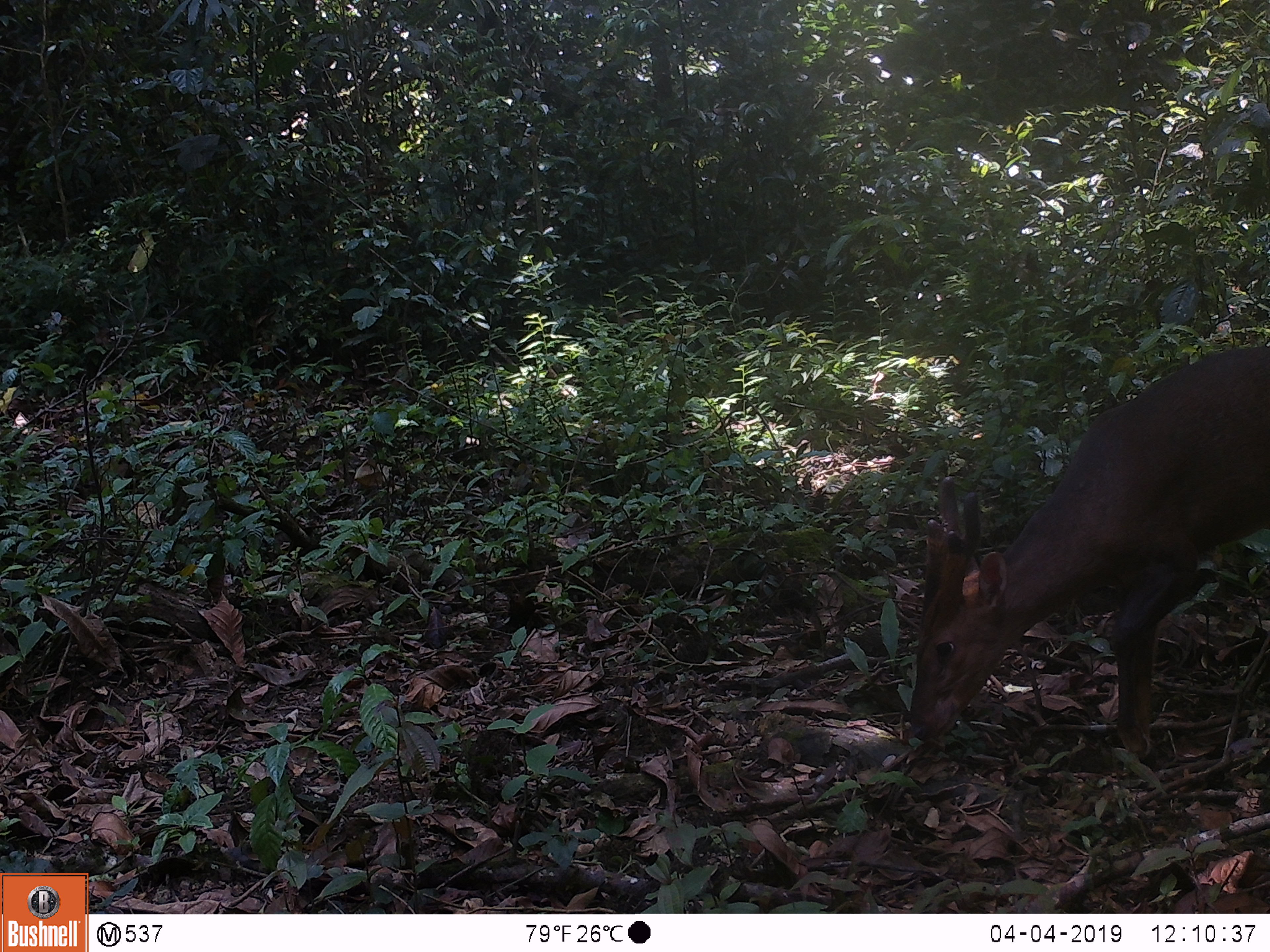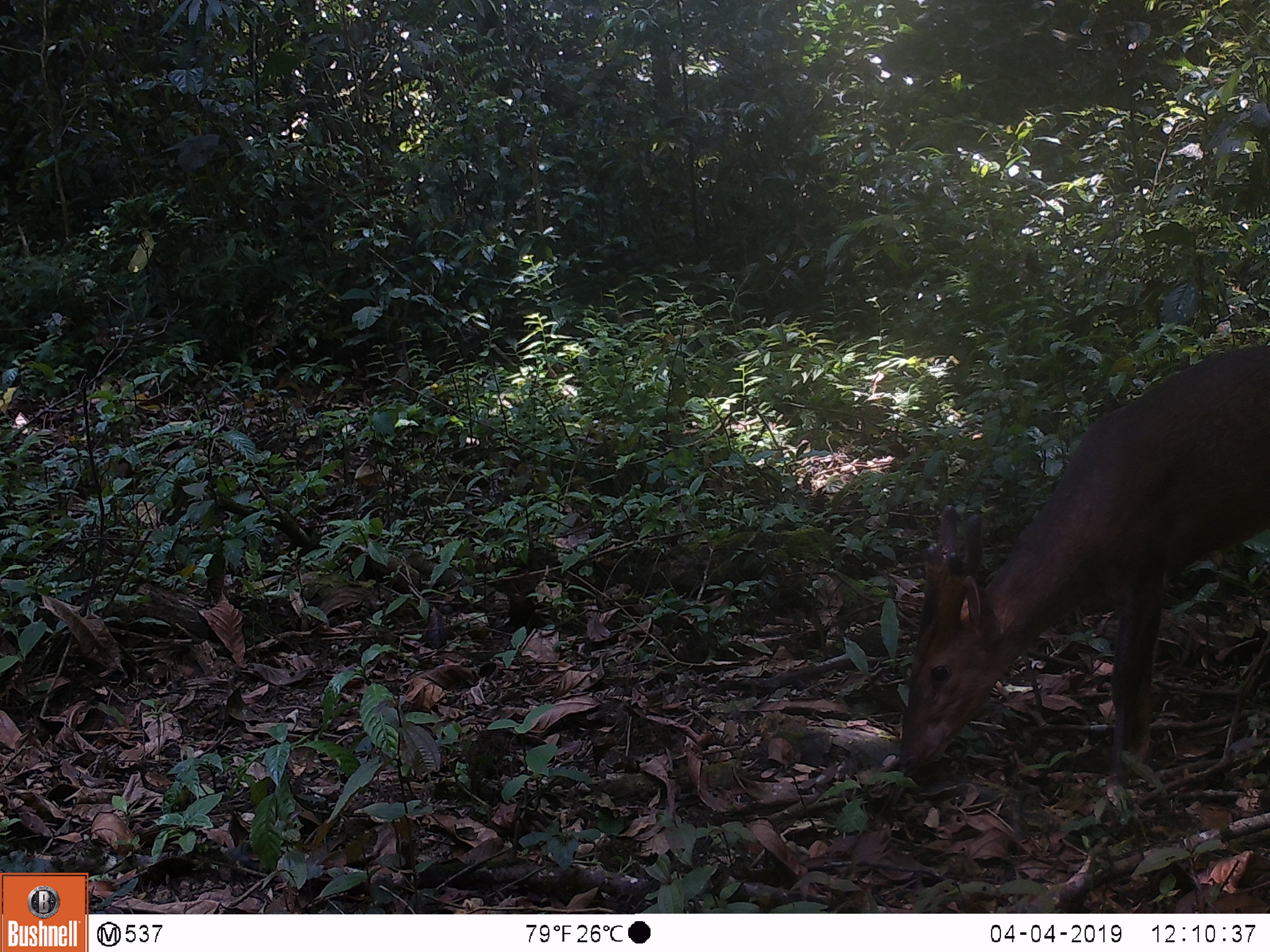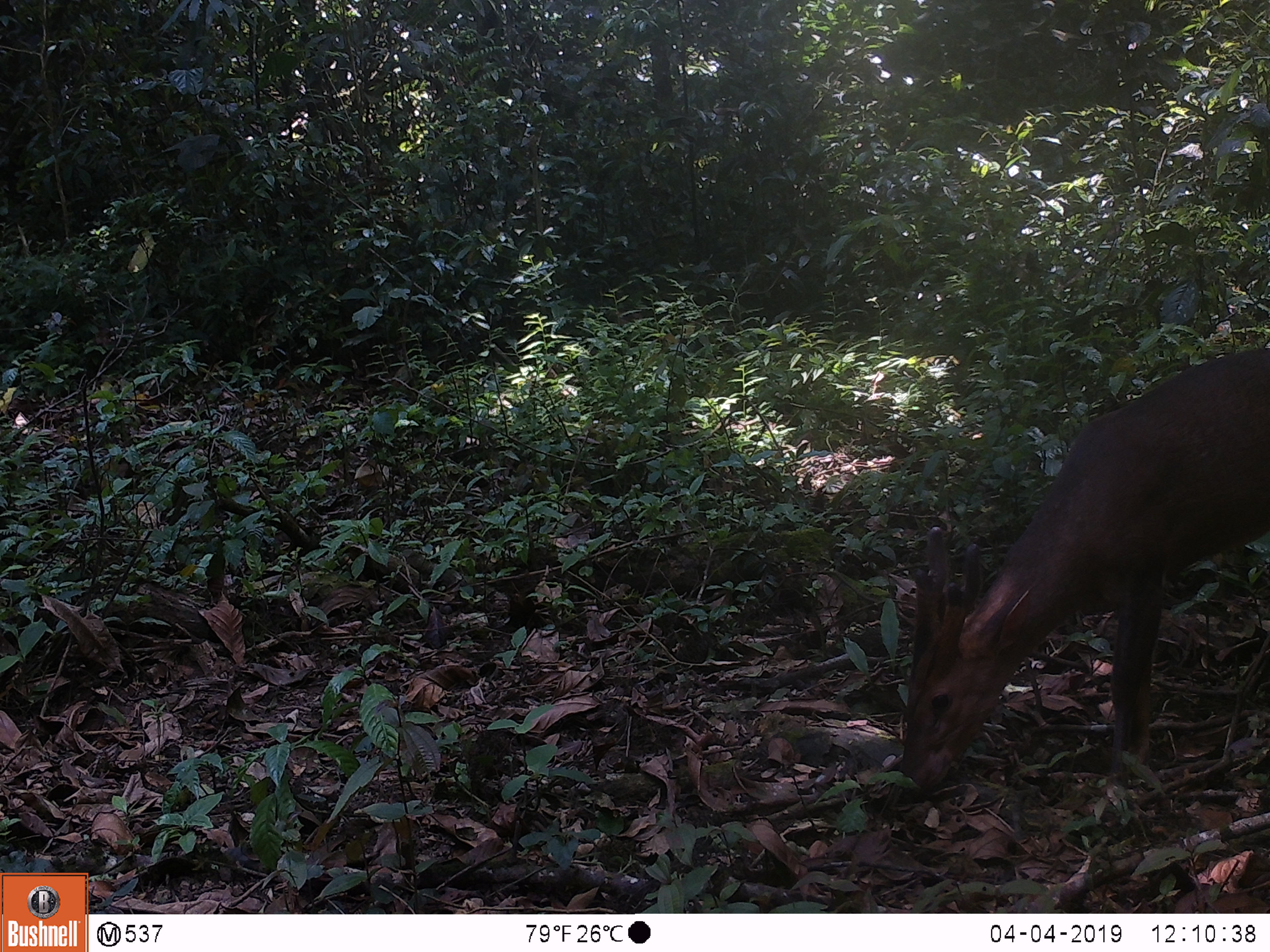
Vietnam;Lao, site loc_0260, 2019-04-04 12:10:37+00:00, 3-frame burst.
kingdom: Animalia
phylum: Chordata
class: Mammalia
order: Artiodactyla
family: Cervidae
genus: Muntiacus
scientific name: Muntiacus vuquangensis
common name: large-antlered muntjac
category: large antlered muntjac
Large antlered muntjac (large-antlered muntjac) (Muntiacus vuquangensis). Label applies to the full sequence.